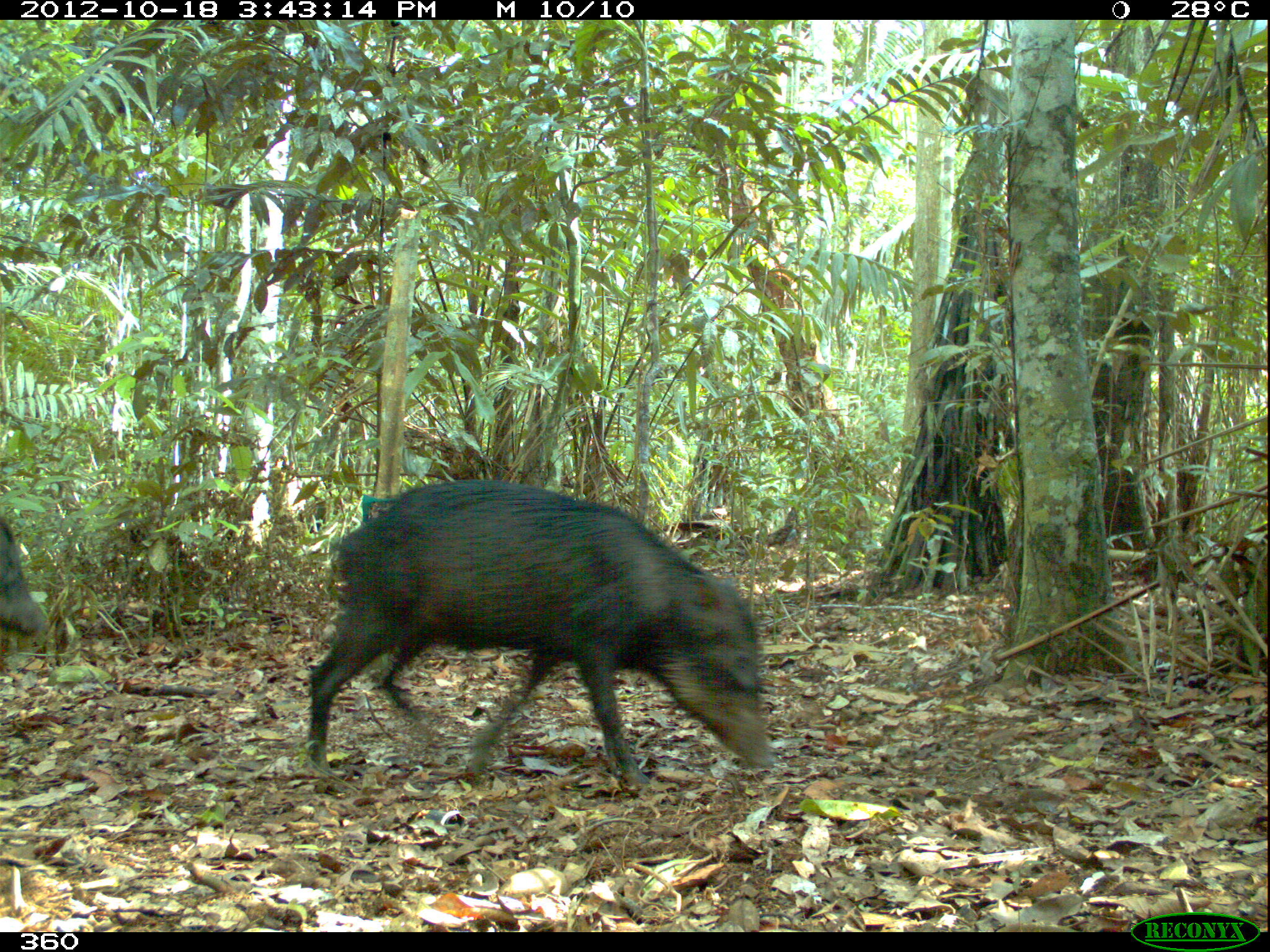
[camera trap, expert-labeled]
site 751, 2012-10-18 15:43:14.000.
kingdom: Animalia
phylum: Chordata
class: Mammalia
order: Artiodactyla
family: Tayassuidae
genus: Tayassu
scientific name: Tayassu pecari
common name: white-lipped peccary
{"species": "Tayassu pecari (white-lipped peccary)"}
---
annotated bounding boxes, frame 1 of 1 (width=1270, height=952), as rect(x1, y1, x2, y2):
tayassu pecari: rect(299, 474, 775, 789); rect(0, 515, 47, 636)